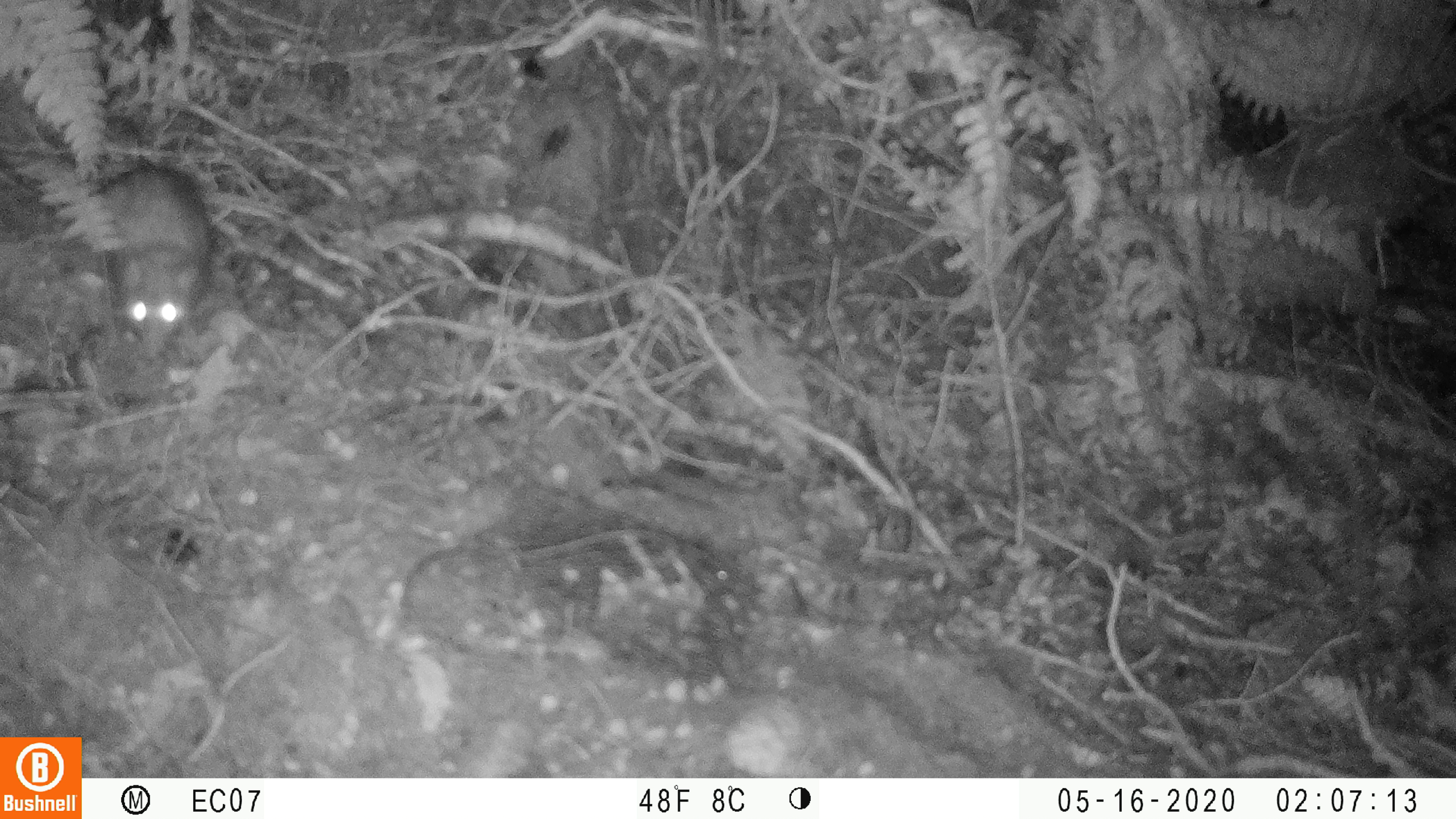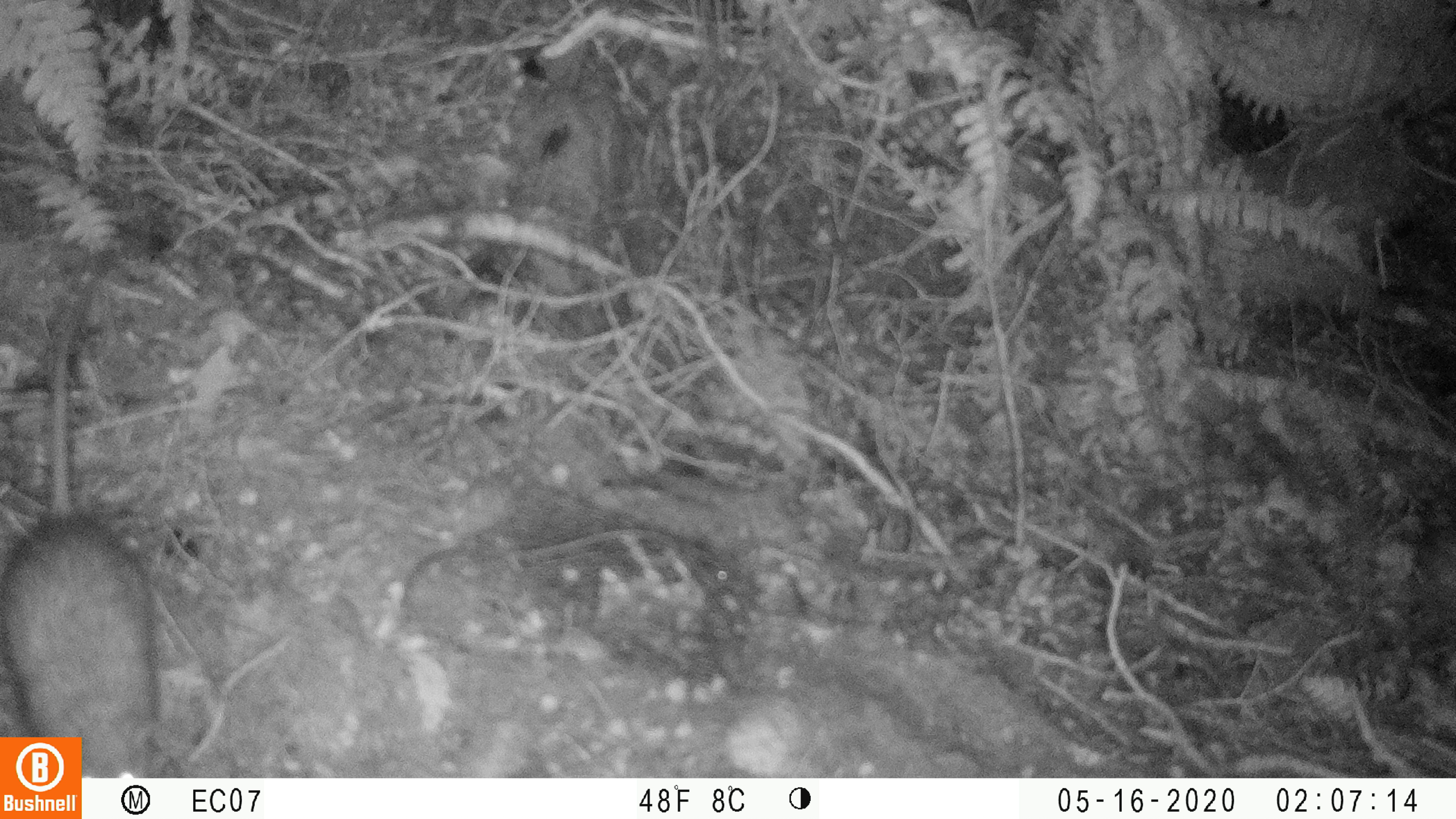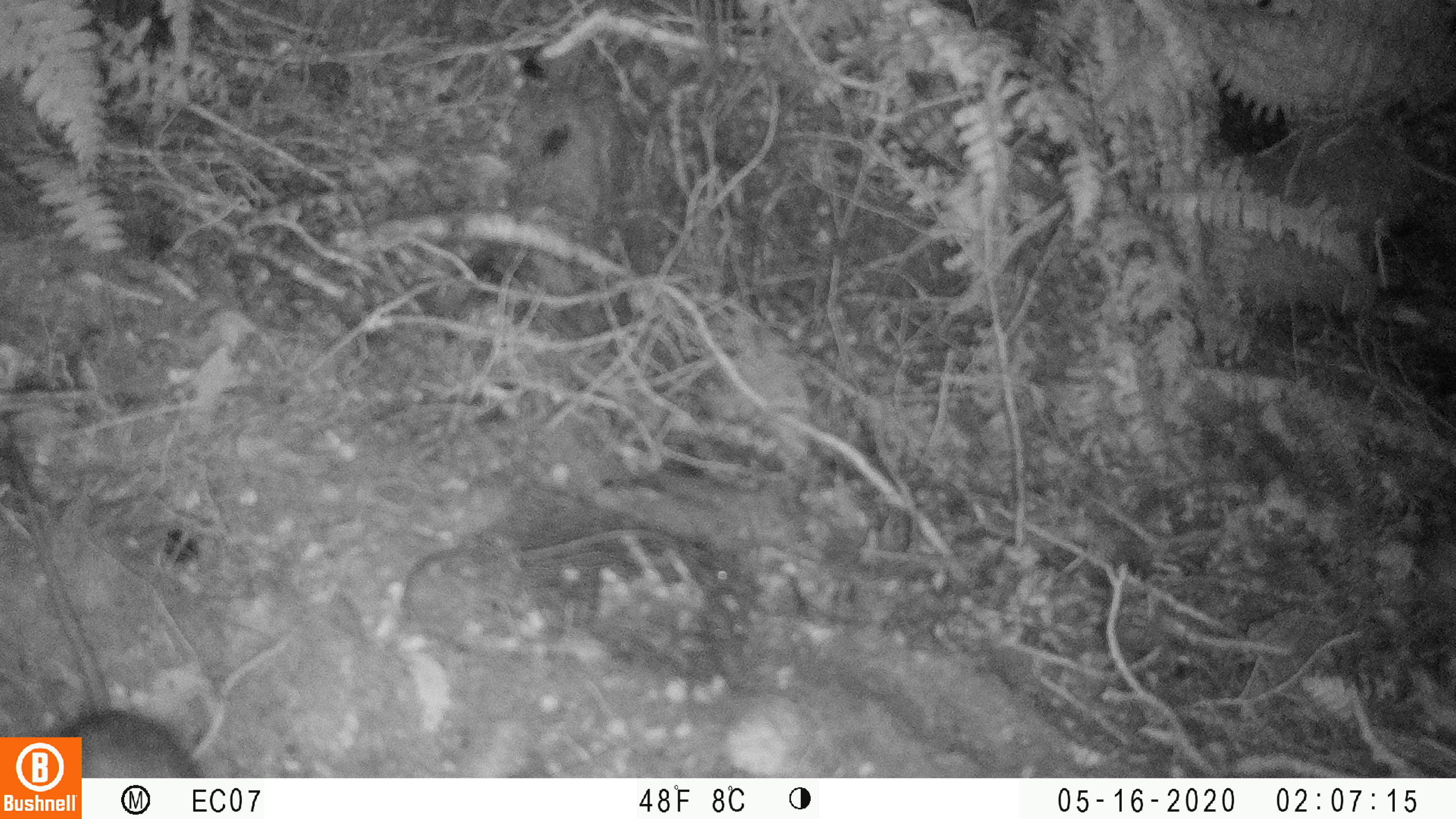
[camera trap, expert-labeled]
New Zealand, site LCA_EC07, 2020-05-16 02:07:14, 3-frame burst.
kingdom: Animalia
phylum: Chordata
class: Mammalia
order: Rodentia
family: Muridae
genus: Rattus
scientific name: Rattus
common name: rat